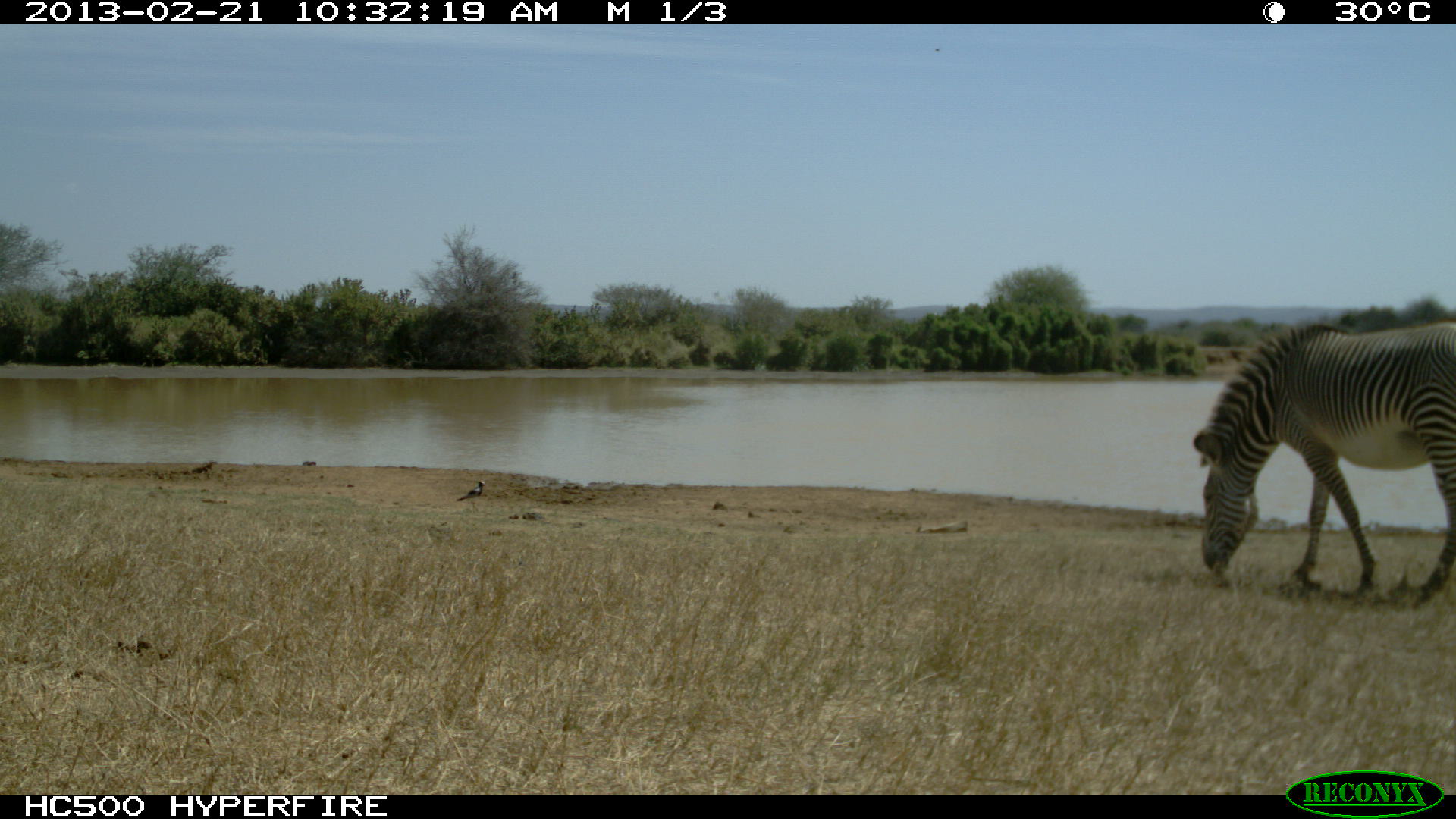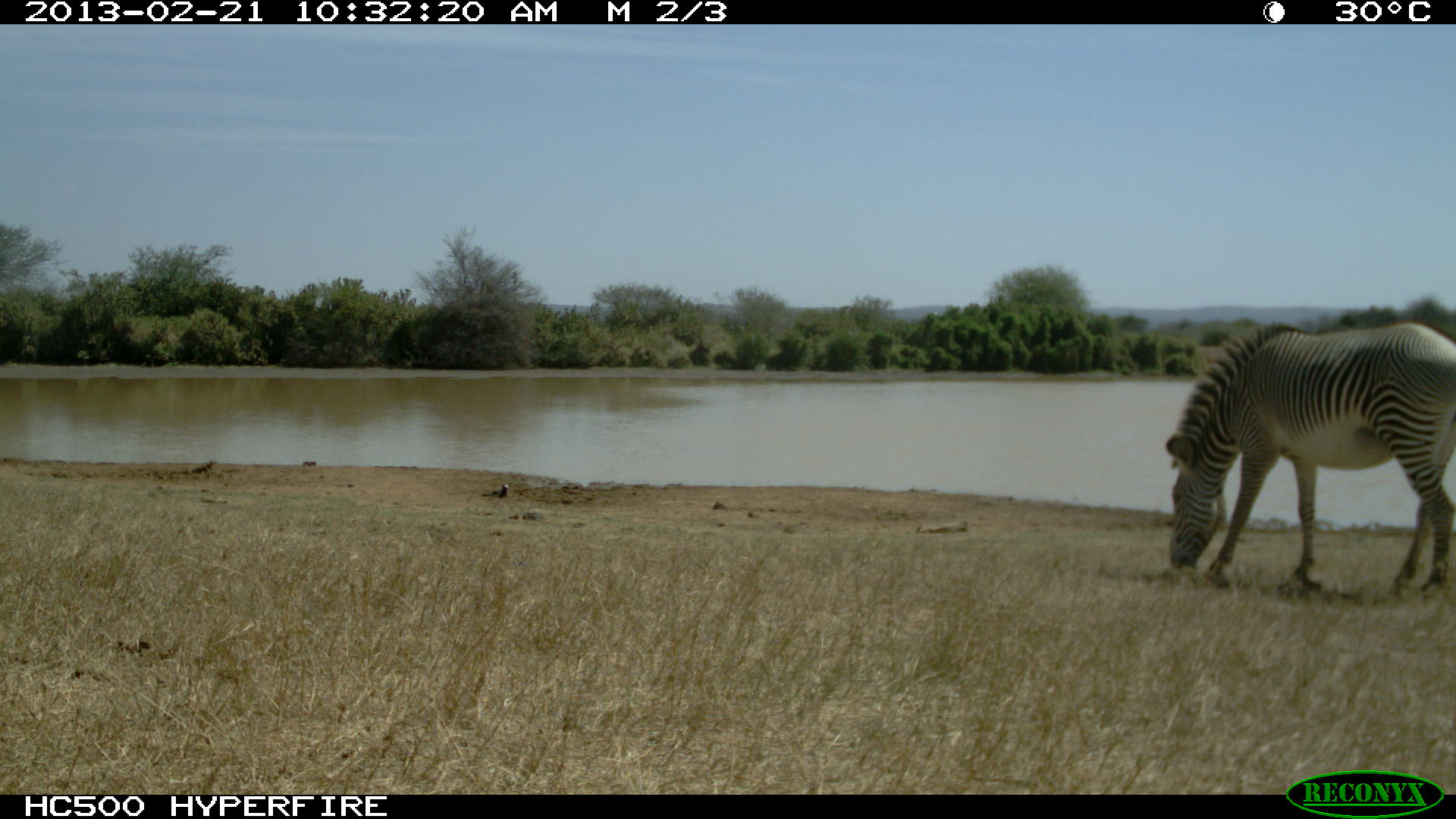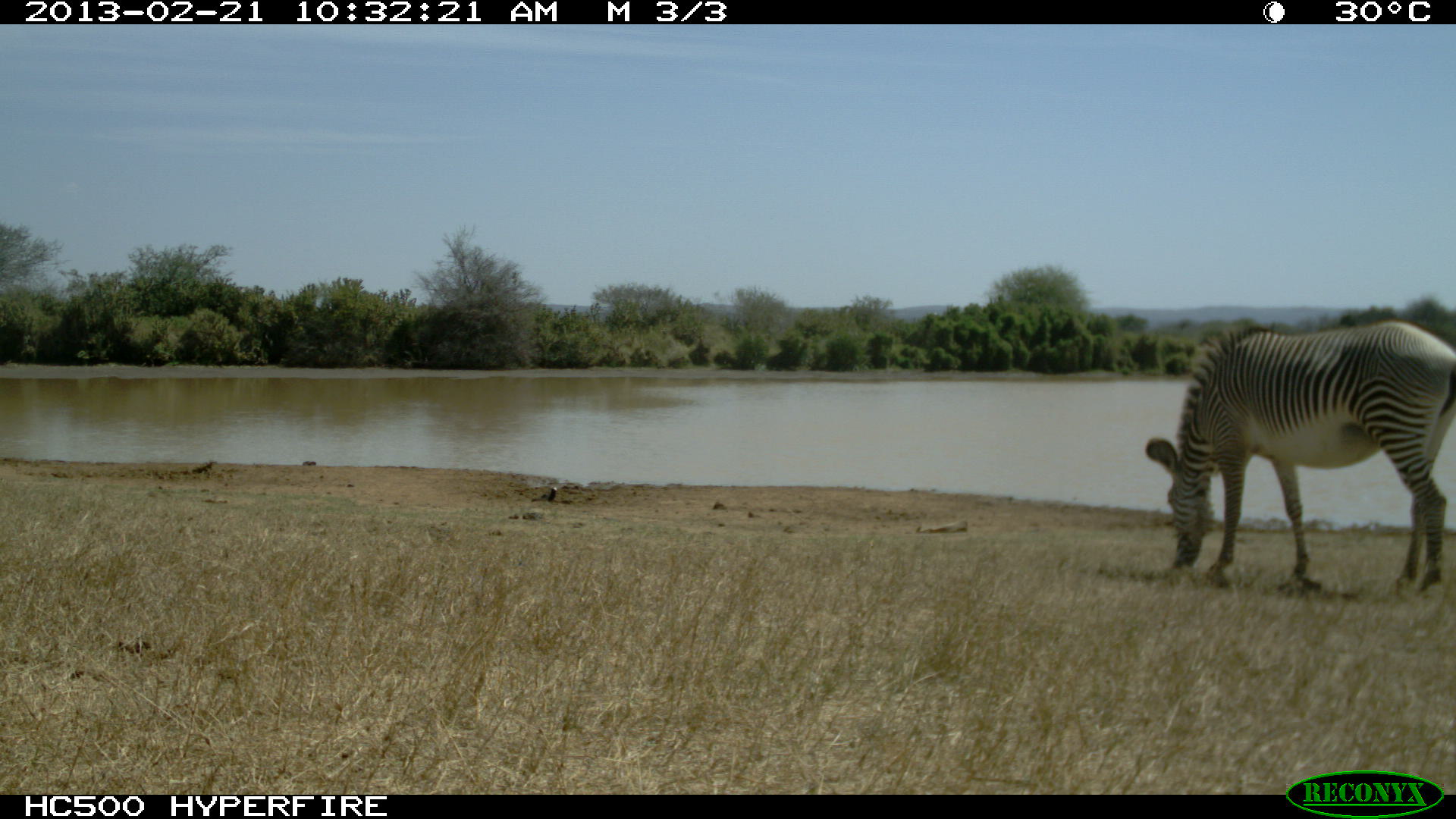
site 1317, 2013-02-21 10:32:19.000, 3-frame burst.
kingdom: Animalia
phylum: Chordata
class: Mammalia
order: Perissodactyla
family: Equidae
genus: Equus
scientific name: Equus grevyi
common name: grévy's zebra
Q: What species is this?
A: Equus grevyi (grévy's zebra).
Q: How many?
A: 1.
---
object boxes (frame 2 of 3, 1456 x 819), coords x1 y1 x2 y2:
equus grevyi: 1165 319 1456 595; 481 485 509 504